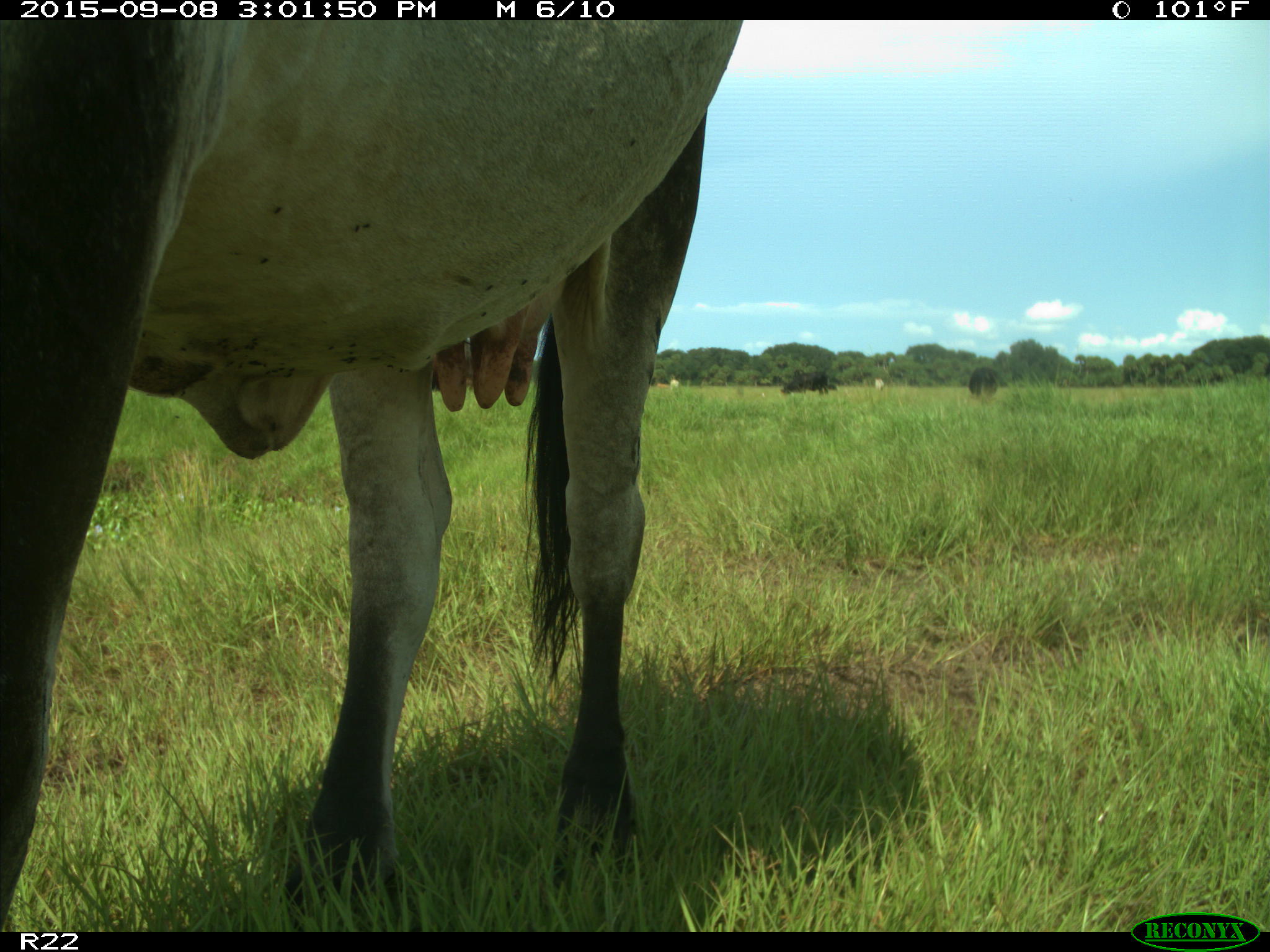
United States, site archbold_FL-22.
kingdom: Animalia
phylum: Chordata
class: Mammalia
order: Artiodactyla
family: Bovidae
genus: Bos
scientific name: Bos taurus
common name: domestic cow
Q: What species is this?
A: Bos taurus (domestic cow).